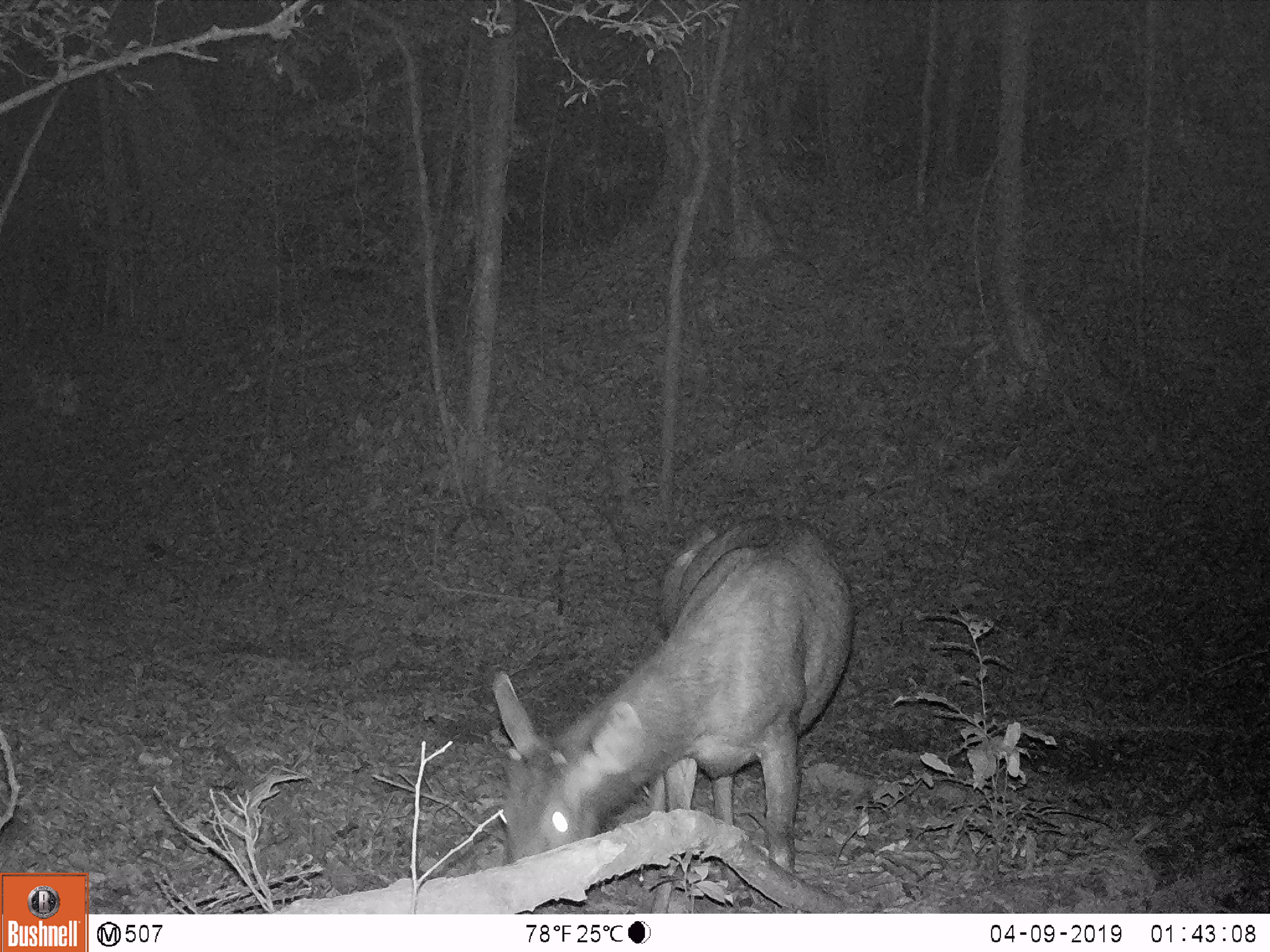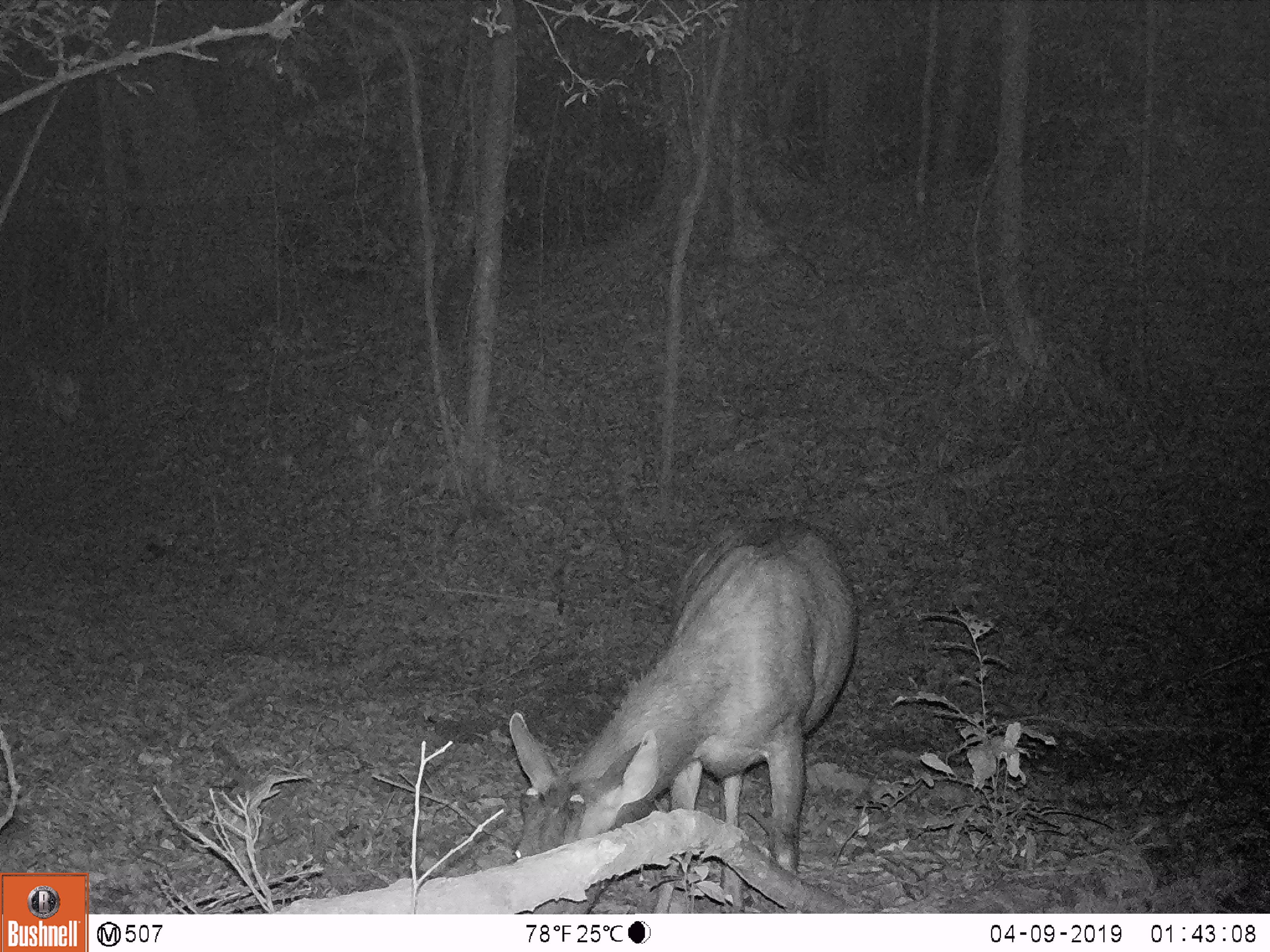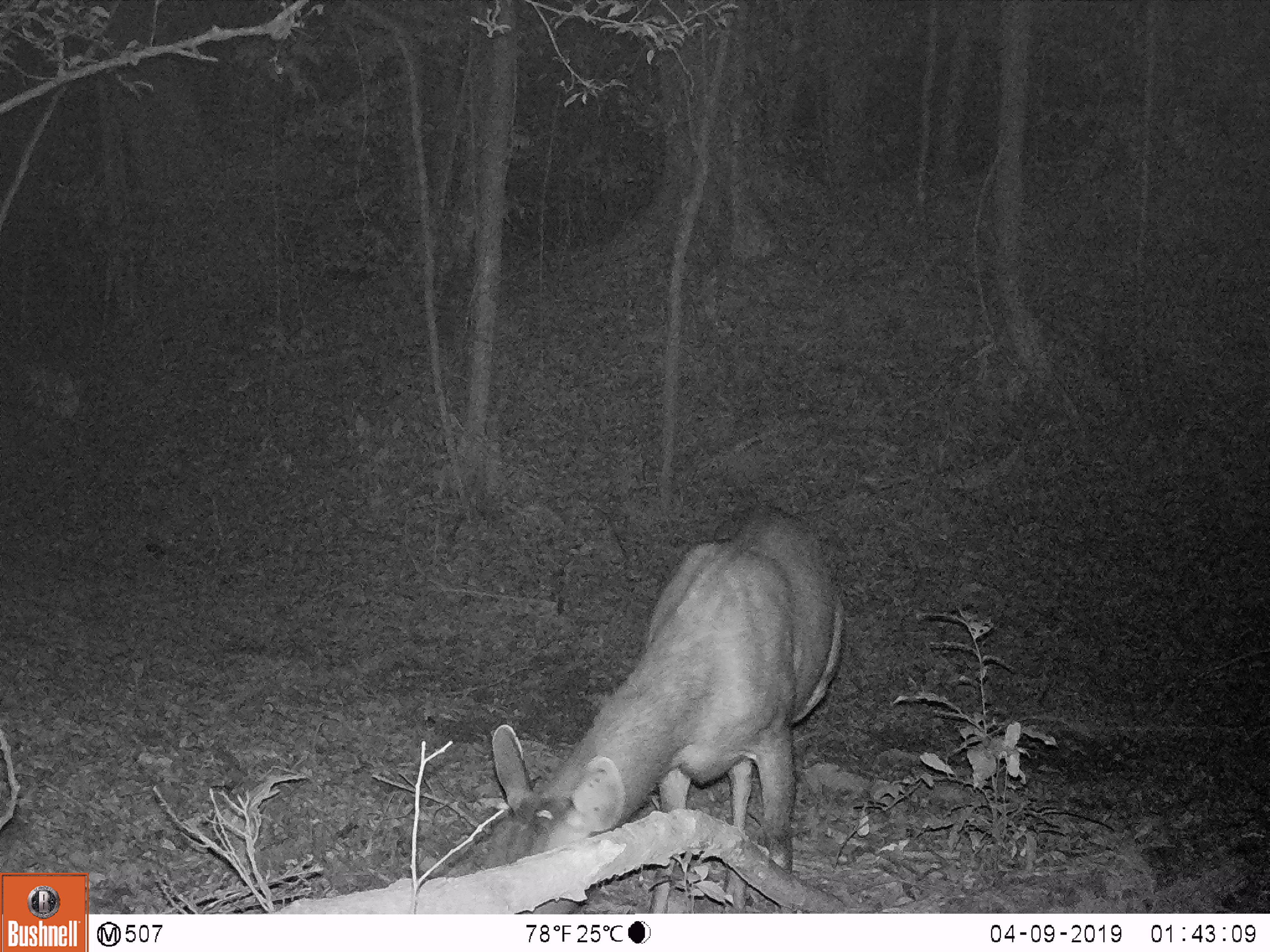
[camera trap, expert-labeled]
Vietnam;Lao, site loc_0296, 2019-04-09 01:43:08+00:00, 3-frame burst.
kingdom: Animalia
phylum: Chordata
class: Mammalia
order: Artiodactyla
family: Cervidae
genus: Rusa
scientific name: Rusa unicolor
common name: sambar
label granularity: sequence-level